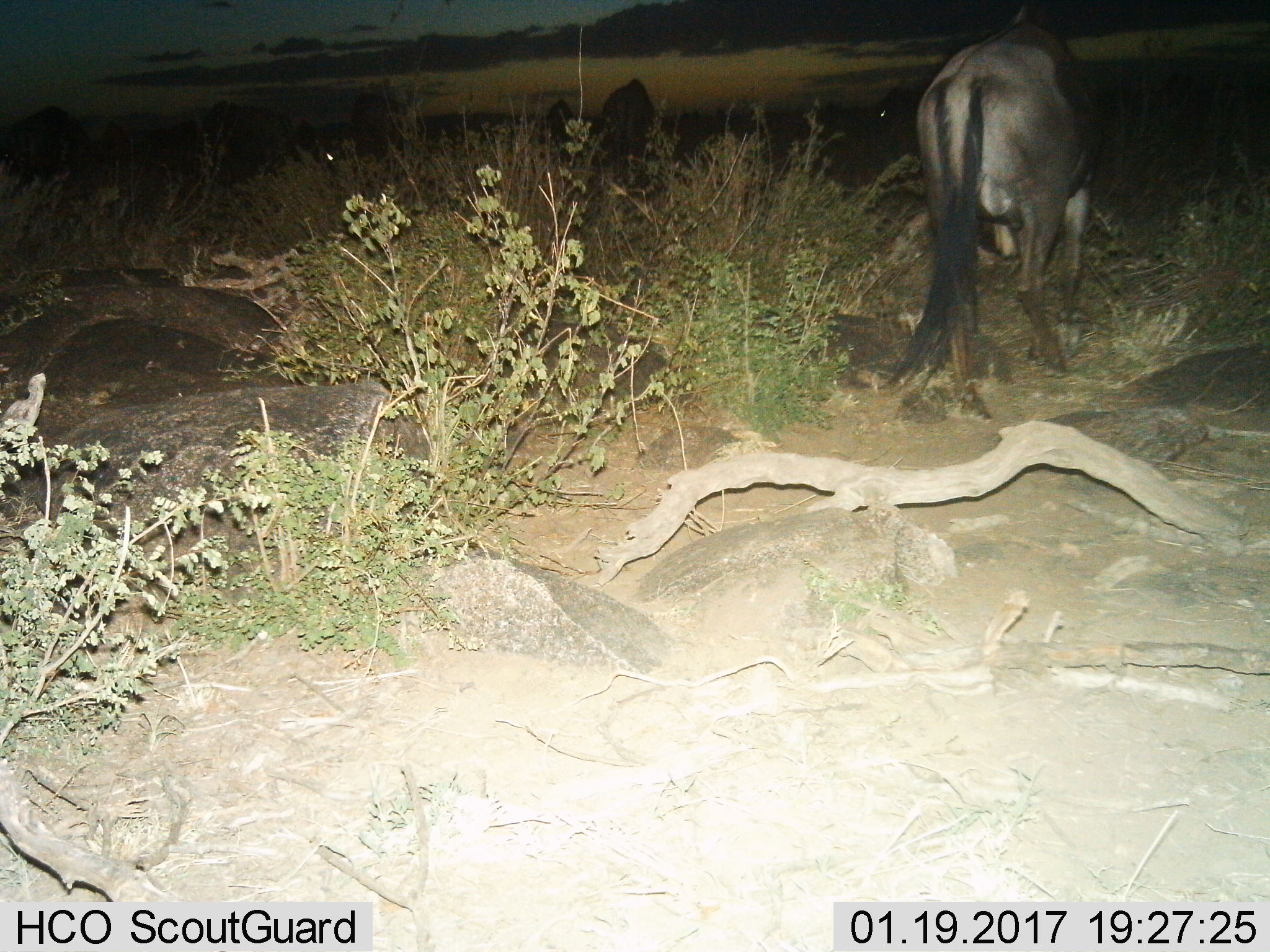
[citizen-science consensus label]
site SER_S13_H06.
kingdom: Animalia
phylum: Chordata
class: Mammalia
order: Artiodactyla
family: Bovidae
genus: Connochaetes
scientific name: Connochaetes taurinus taurinus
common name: blue wildebeest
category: wildebeestblue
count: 4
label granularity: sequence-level